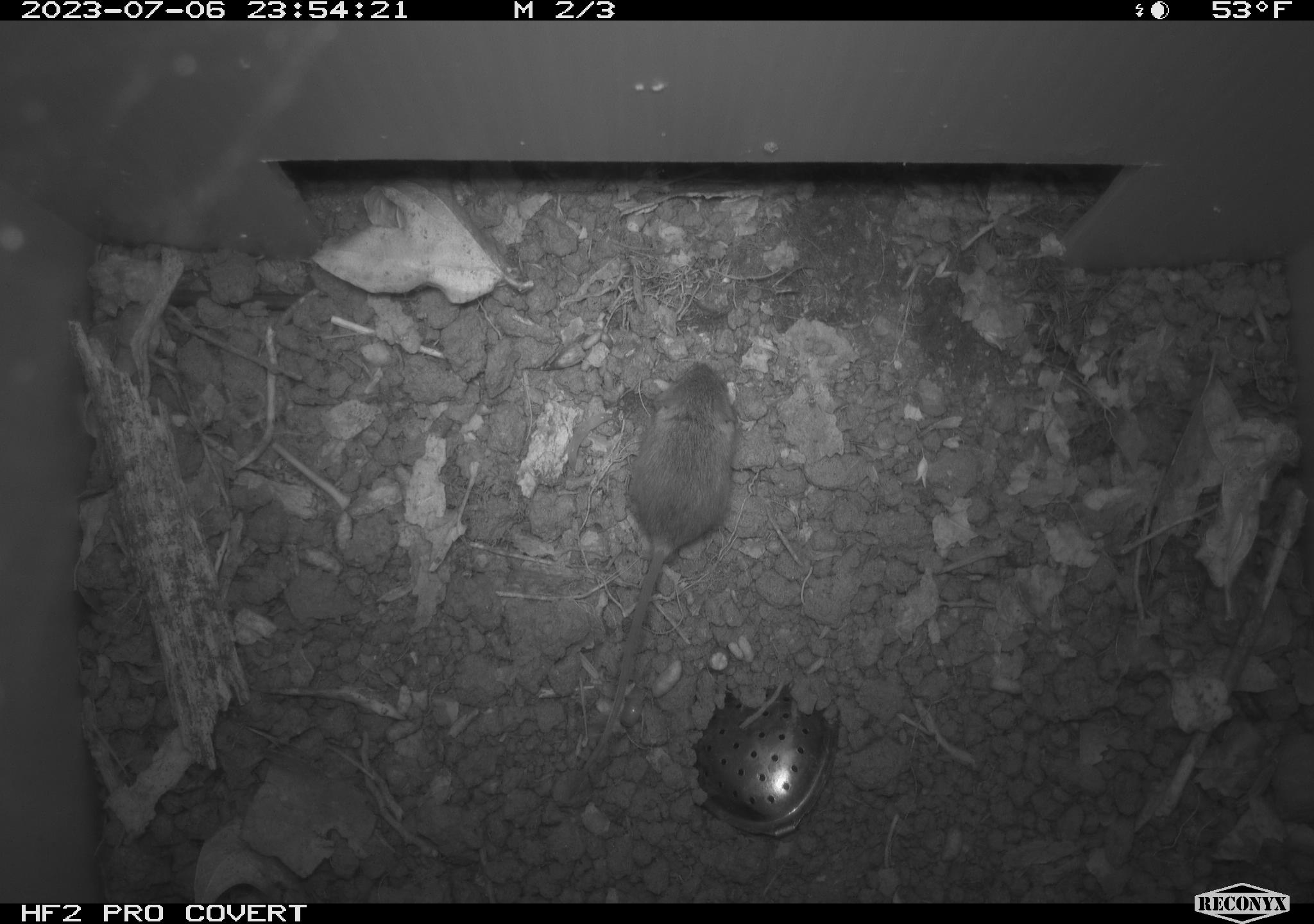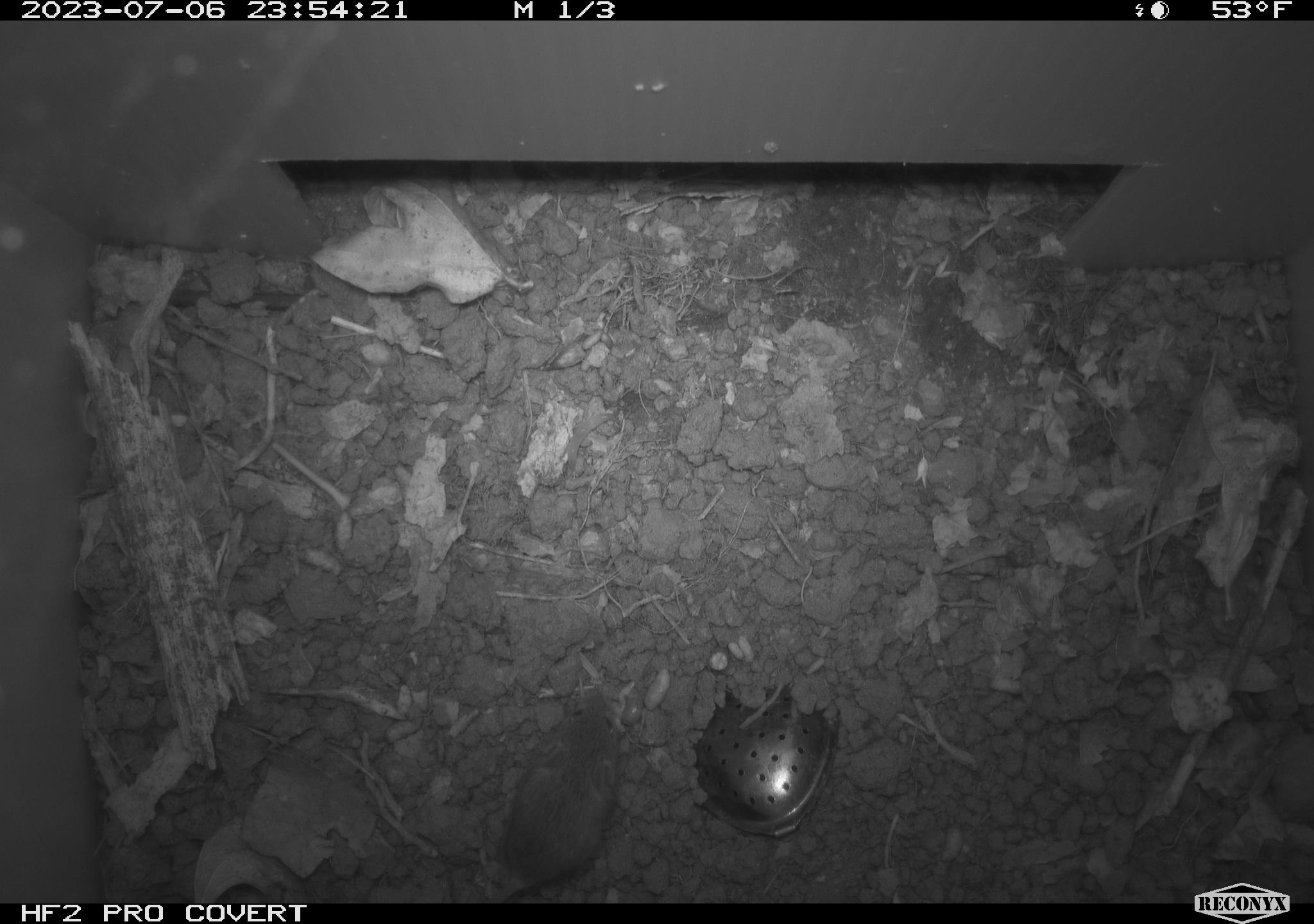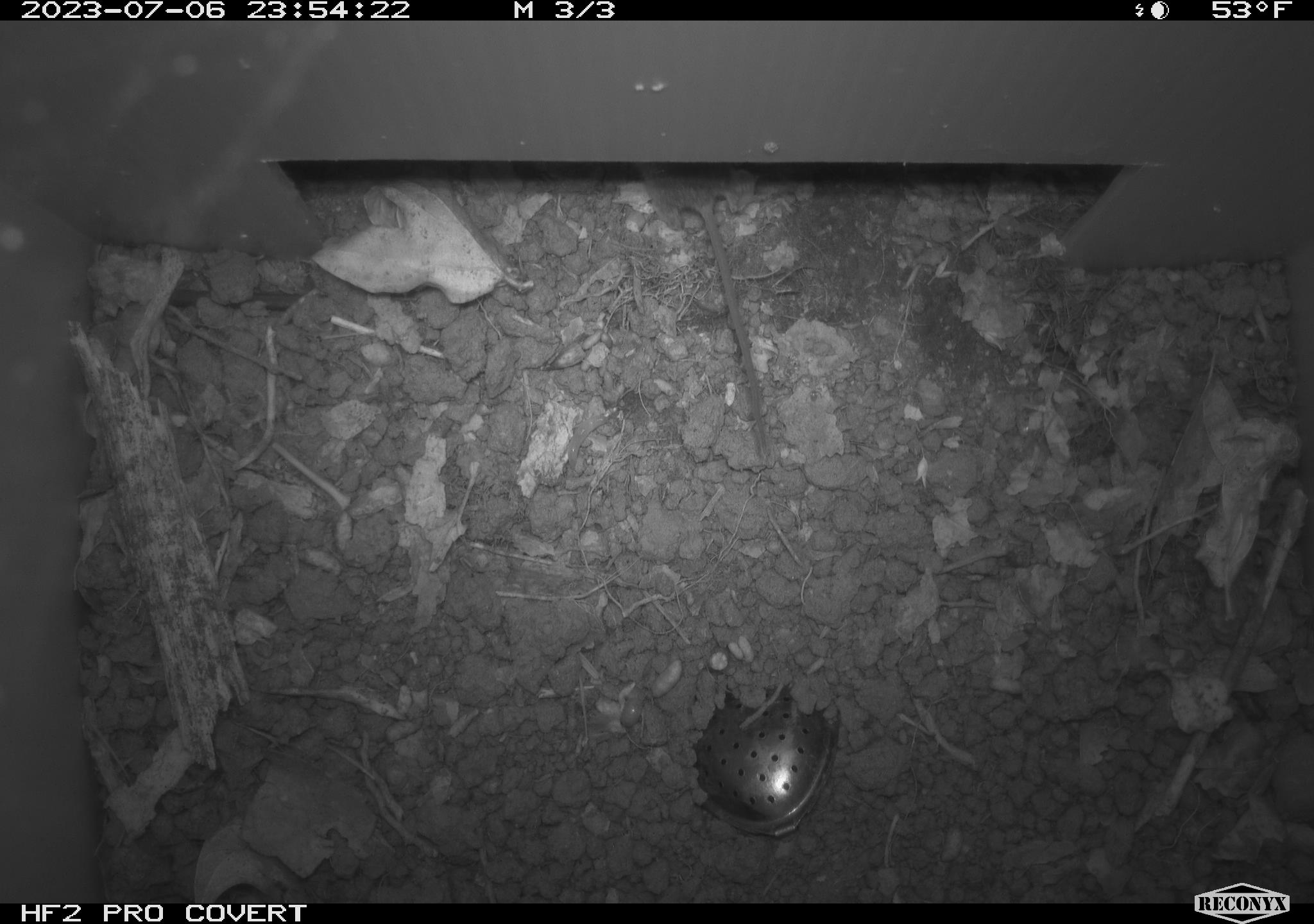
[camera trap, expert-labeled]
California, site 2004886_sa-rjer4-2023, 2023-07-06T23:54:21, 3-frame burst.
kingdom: Animalia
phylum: Chordata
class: Mammalia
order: Rodentia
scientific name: Rodentia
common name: mouse species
Mouse species (Rodentia).